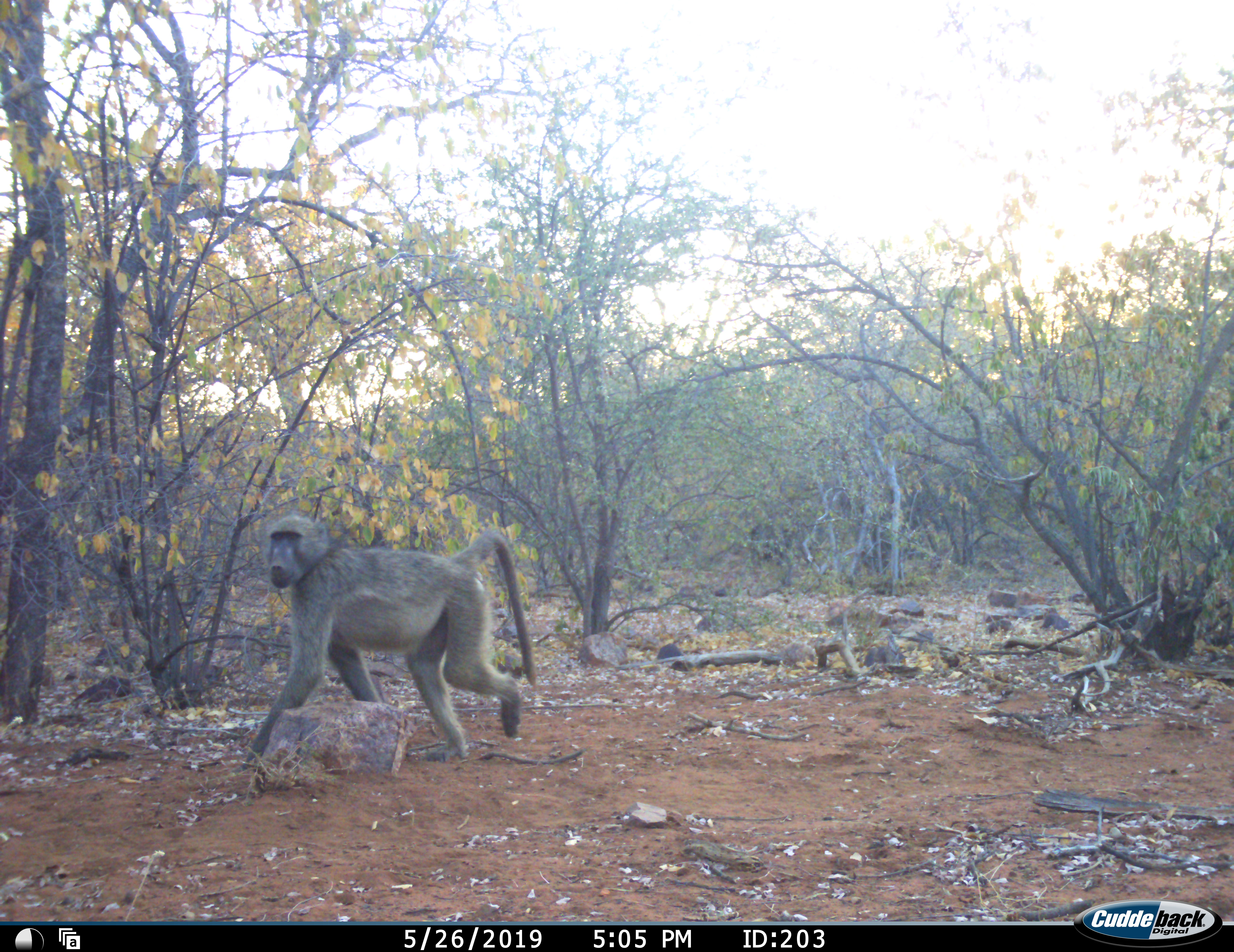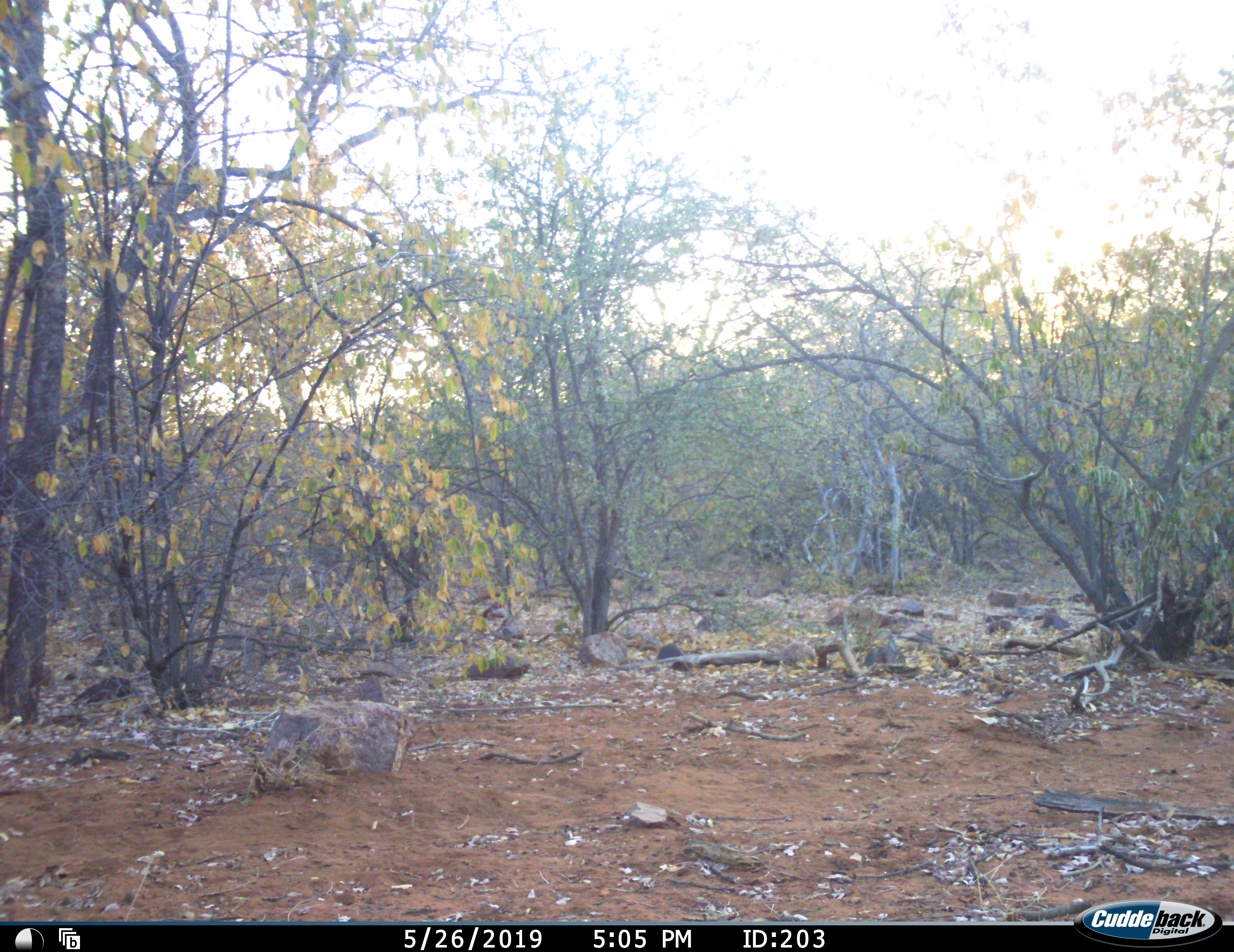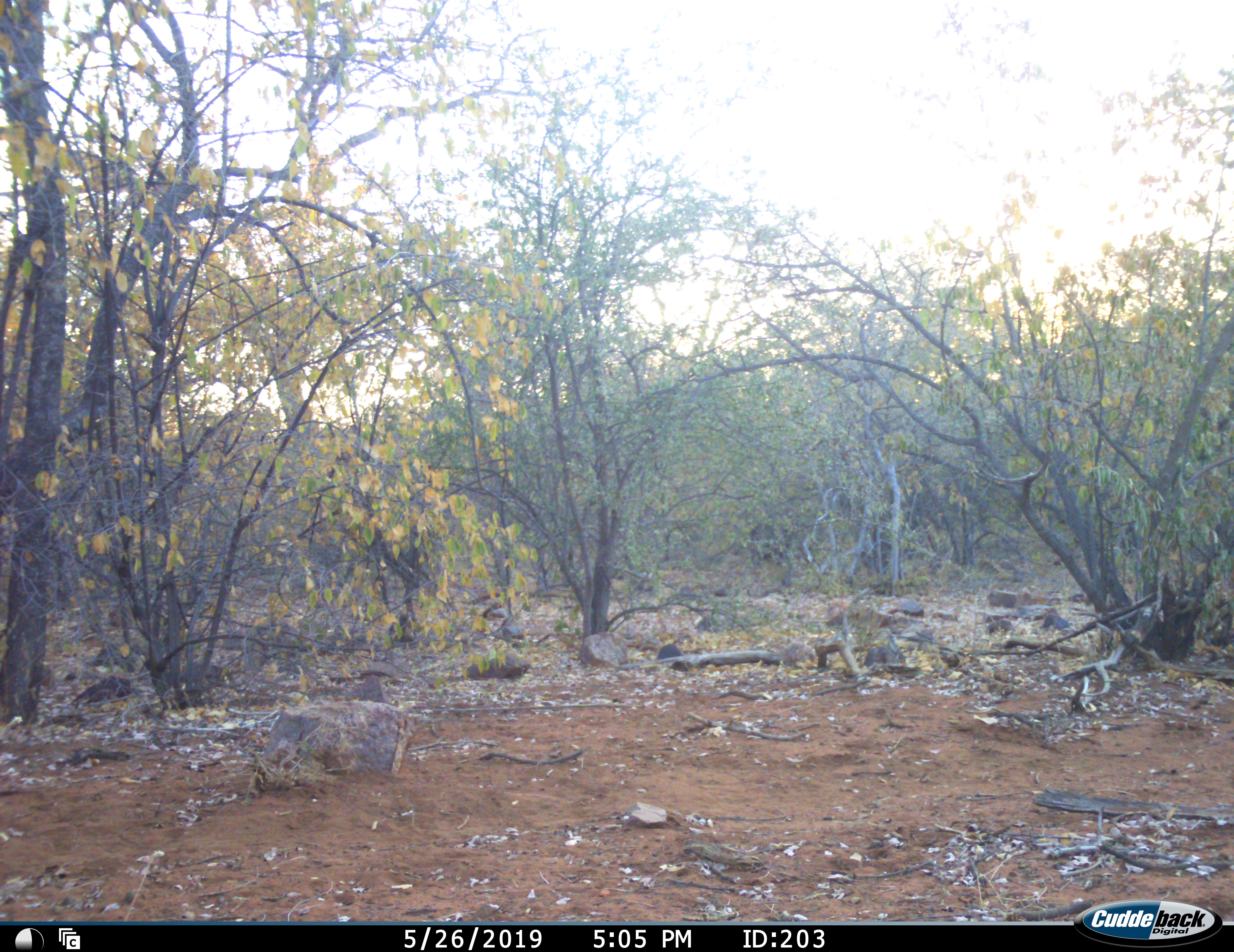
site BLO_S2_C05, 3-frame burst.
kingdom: Animalia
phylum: Chordata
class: Mammalia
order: Primates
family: Cercopithecidae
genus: Papio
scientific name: Papio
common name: baboon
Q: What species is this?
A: Baboon (Papio).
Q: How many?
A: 1.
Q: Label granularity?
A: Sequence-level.